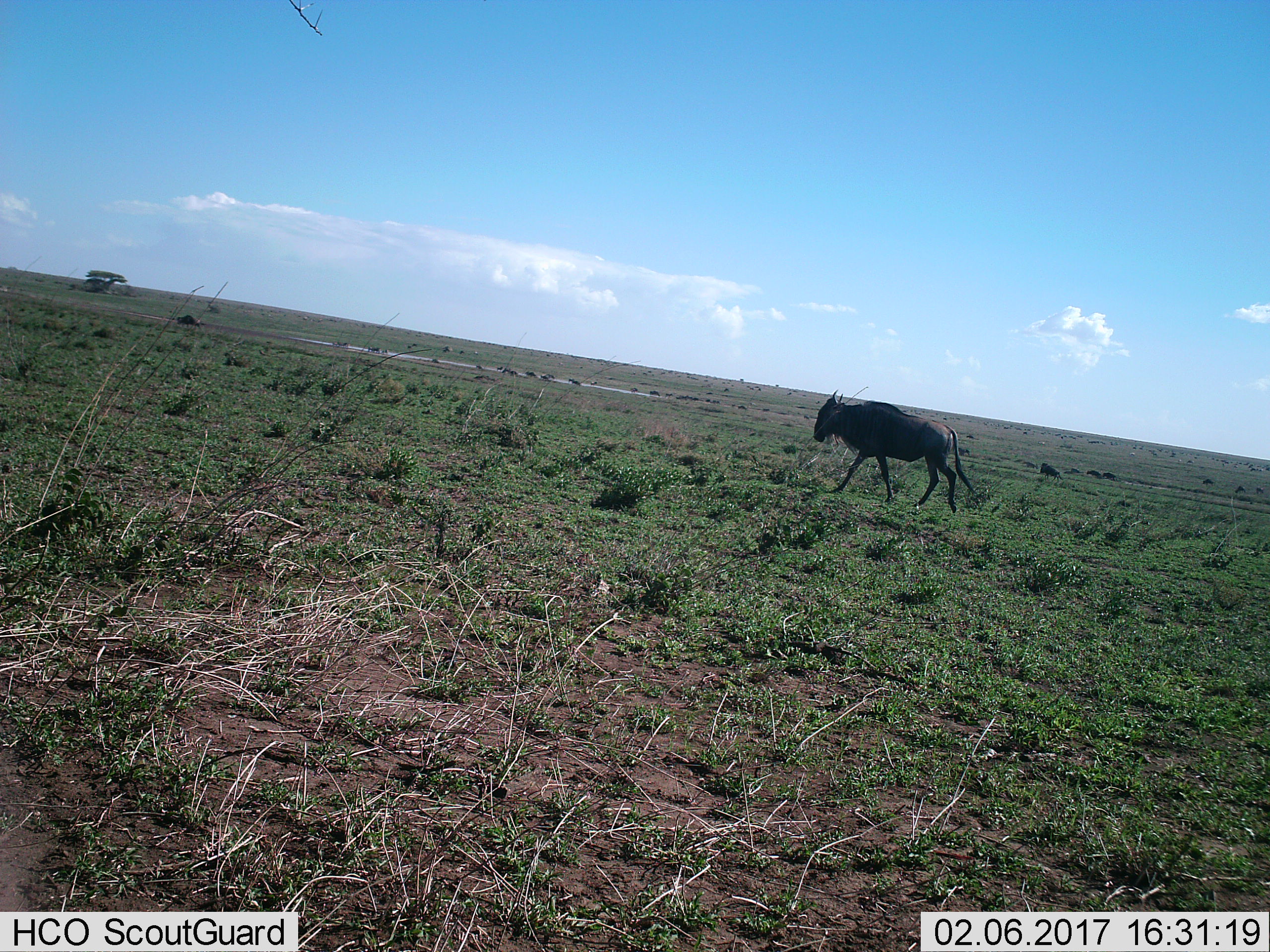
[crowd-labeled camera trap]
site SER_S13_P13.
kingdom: Animalia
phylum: Chordata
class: Mammalia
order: Artiodactyla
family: Bovidae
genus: Connochaetes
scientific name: Connochaetes taurinus taurinus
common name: blue wildebeest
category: wildebeestblue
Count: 1.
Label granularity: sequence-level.